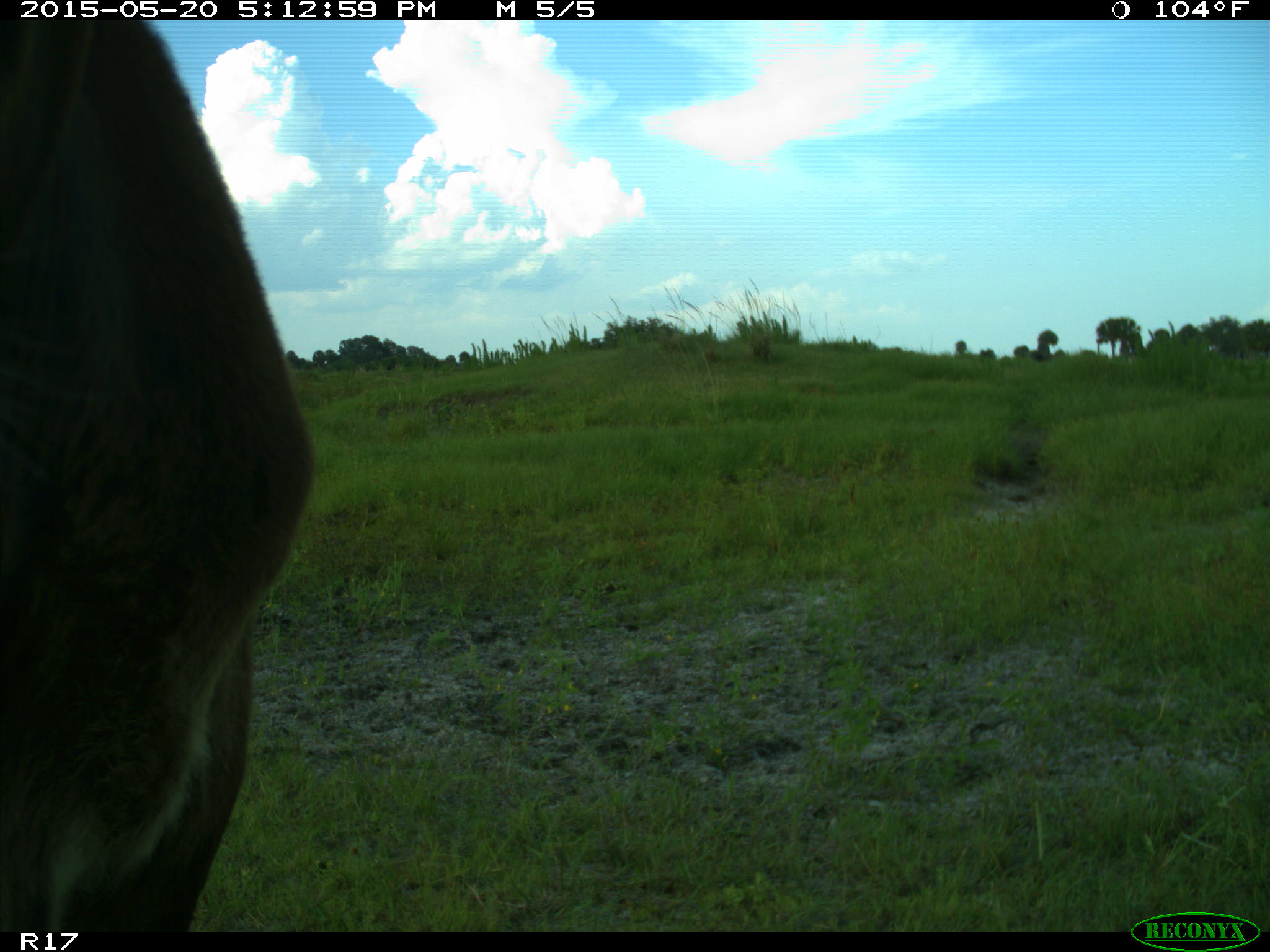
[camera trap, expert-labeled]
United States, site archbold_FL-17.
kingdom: Animalia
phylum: Chordata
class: Mammalia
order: Artiodactyla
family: Bovidae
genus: Bos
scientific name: Bos taurus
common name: domestic cow